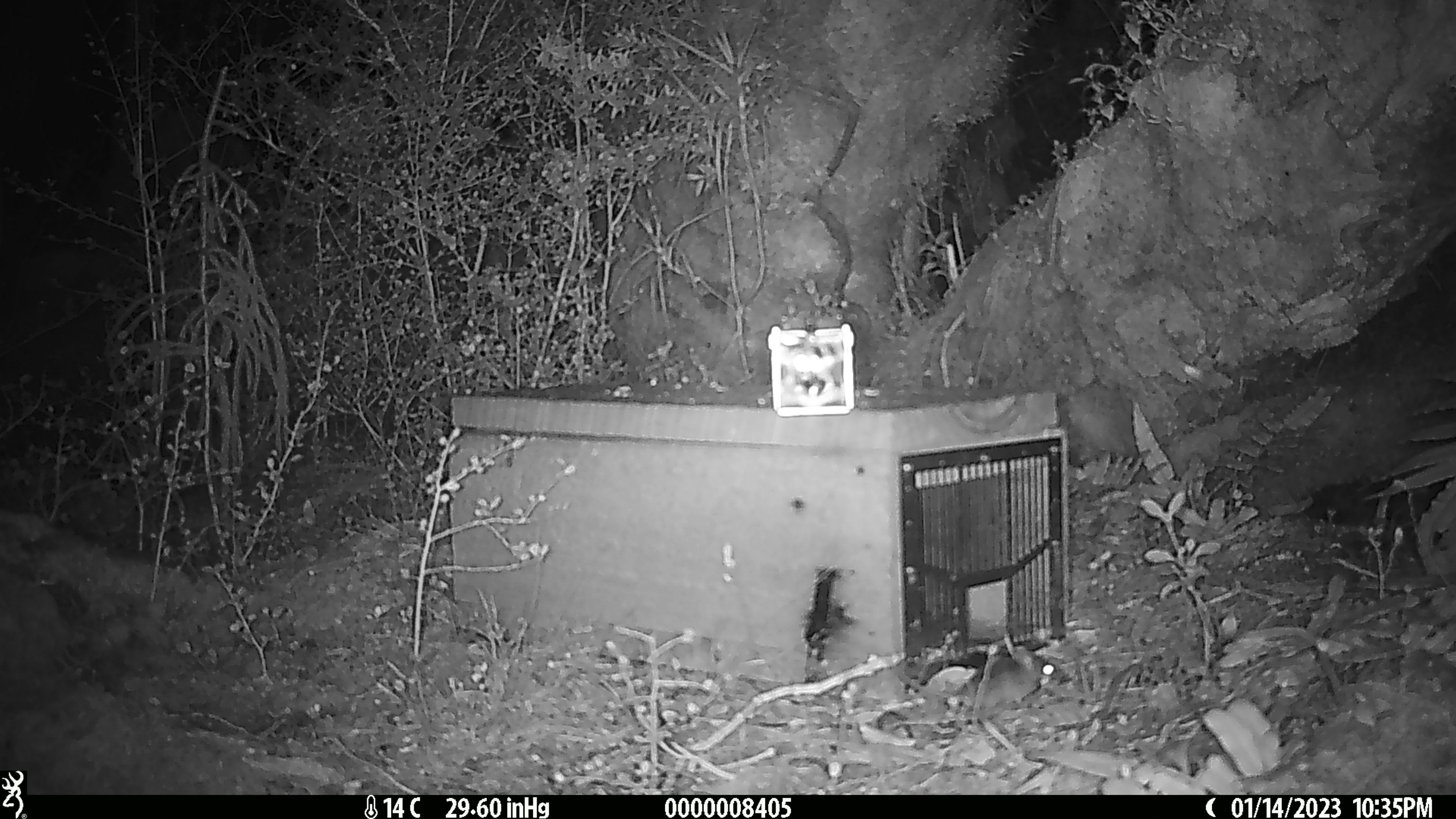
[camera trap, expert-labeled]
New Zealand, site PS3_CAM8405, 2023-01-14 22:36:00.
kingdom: Animalia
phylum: Chordata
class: Mammalia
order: Rodentia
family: Muridae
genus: Mus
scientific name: Mus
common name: mouse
Mouse (Mus).